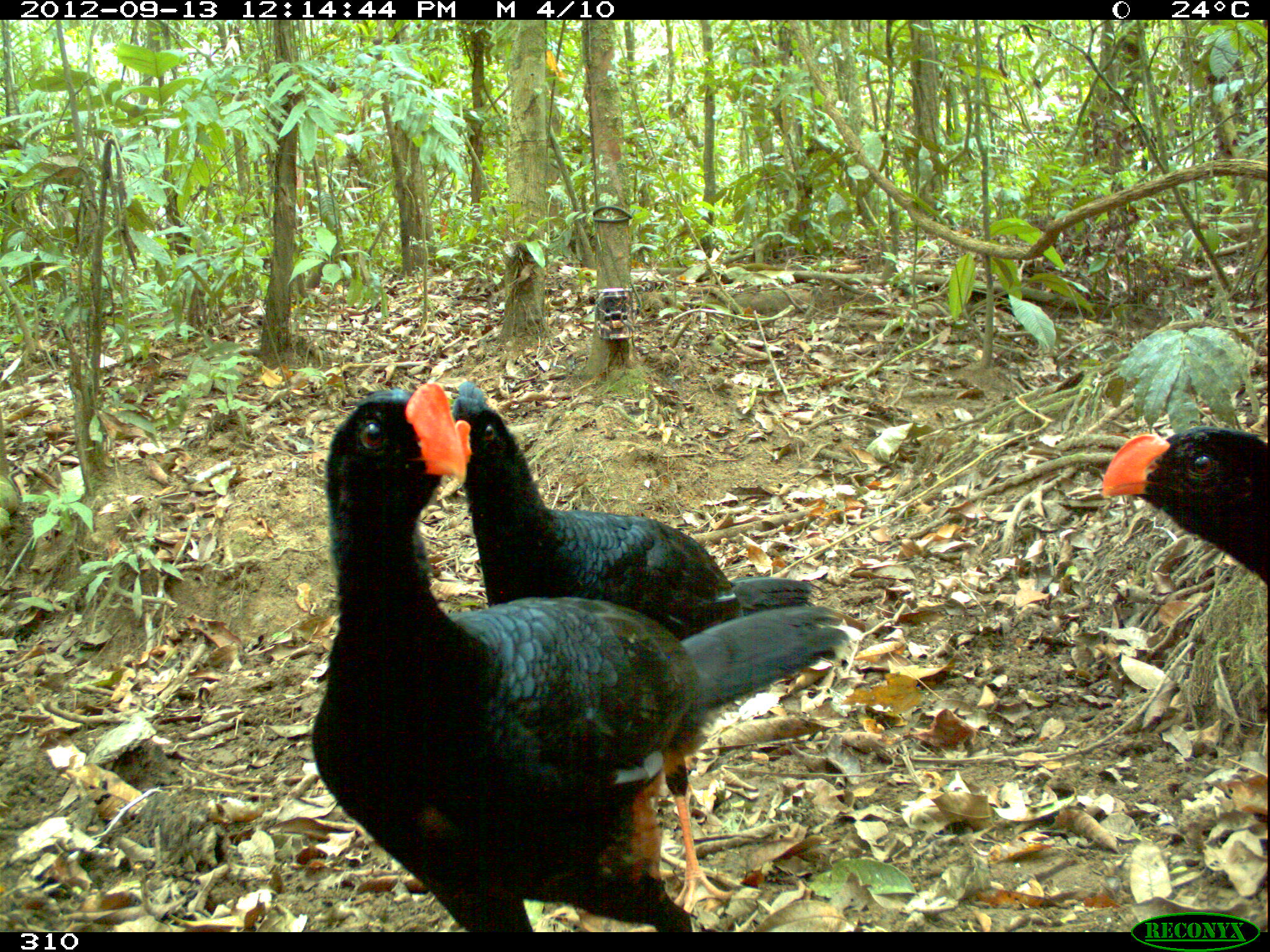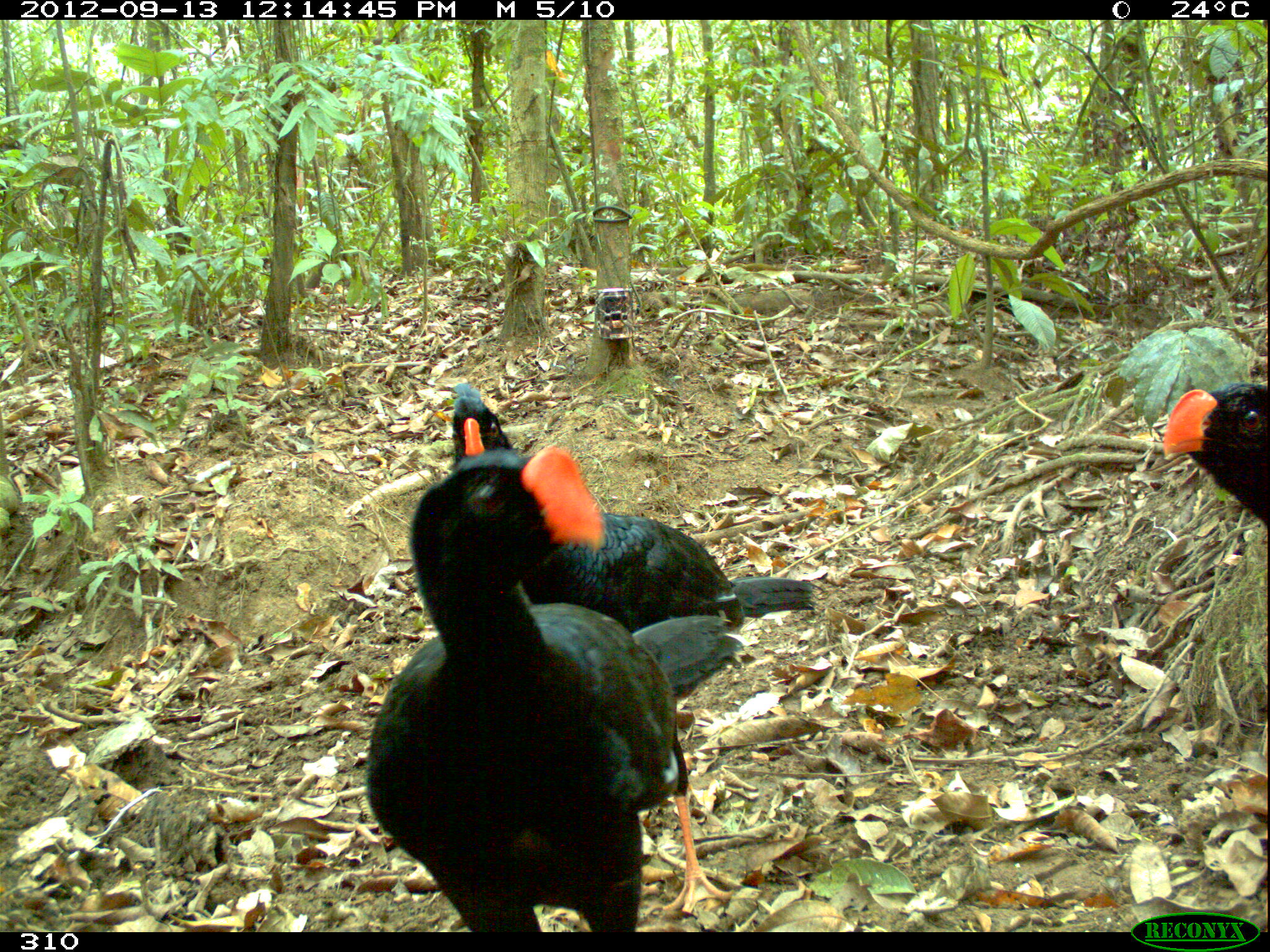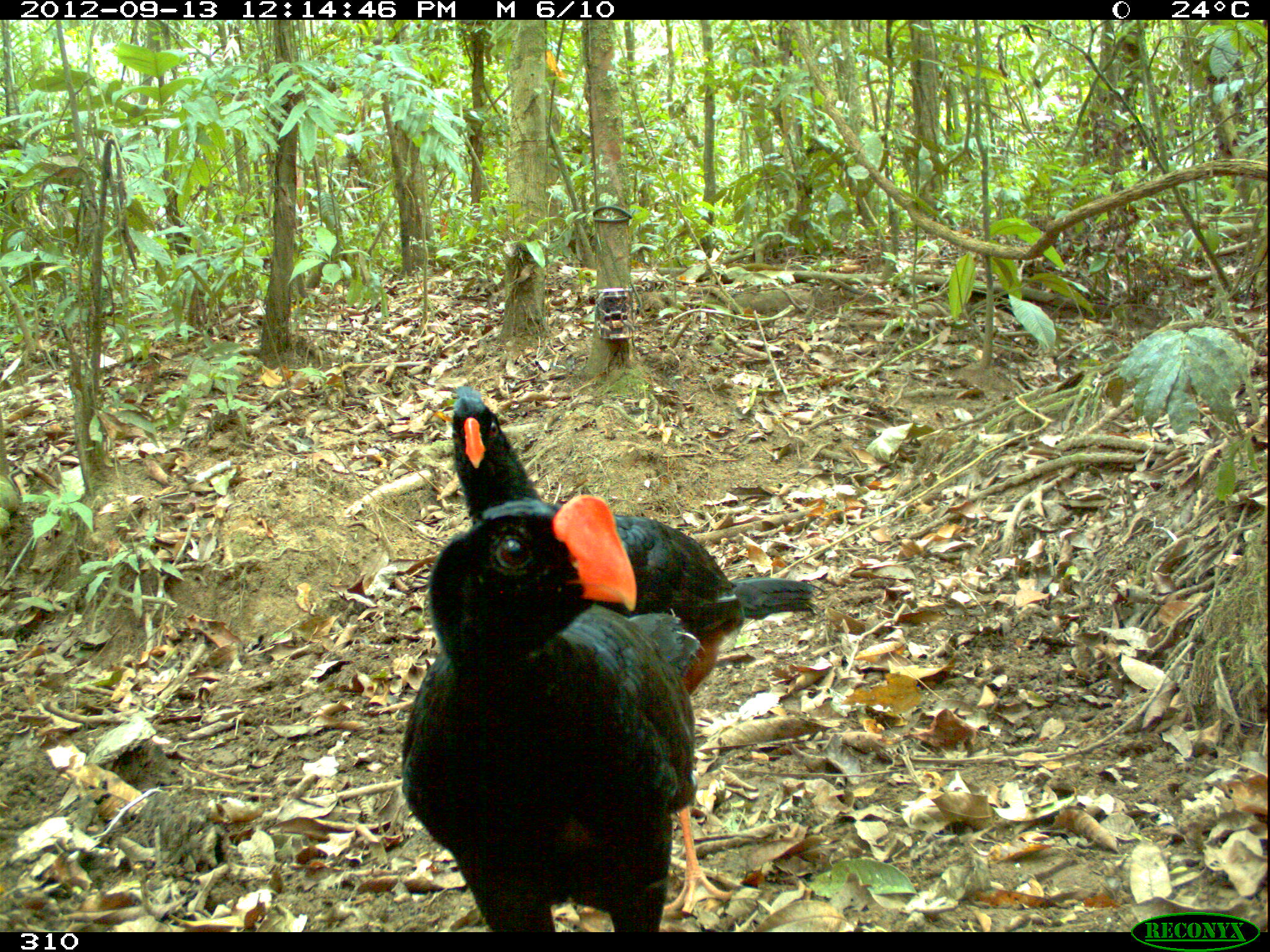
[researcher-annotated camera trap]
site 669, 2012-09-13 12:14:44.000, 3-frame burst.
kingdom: Animalia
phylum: Chordata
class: Aves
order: Galliformes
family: Cracidae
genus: Mitu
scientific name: Mitu tuberosum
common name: razor-billed curassow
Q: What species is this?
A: Mitu tuberosum (razor-billed curassow).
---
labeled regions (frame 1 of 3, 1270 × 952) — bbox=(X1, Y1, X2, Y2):
mitu tuberosum: bbox=(310, 382, 859, 932); bbox=(451, 381, 810, 909); bbox=(1100, 425, 1266, 587)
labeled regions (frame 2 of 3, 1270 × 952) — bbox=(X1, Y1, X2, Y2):
mitu tuberosum: bbox=(310, 446, 847, 932); bbox=(451, 383, 813, 909); bbox=(1163, 384, 1265, 523)